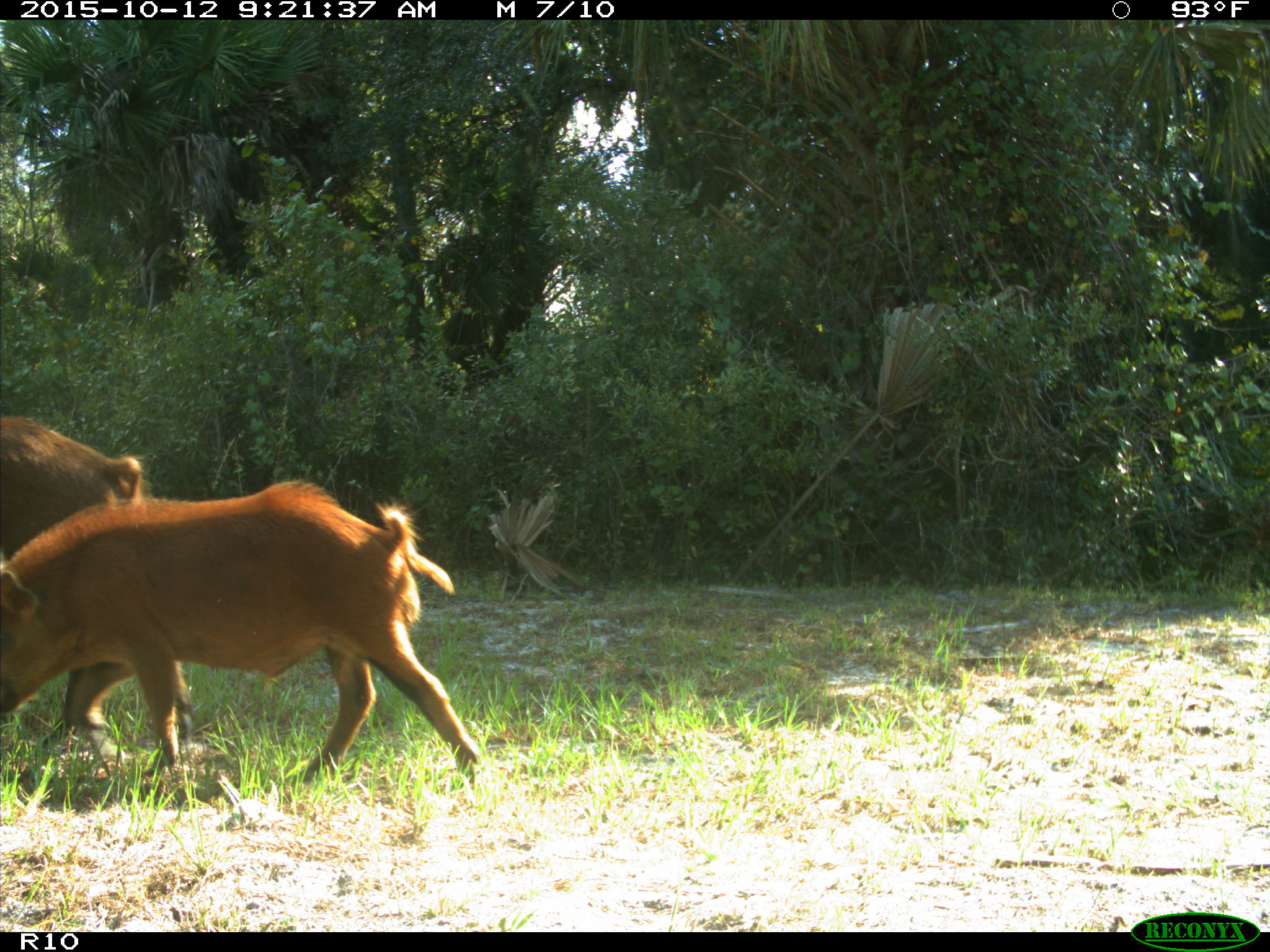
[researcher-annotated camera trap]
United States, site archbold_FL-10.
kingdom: Animalia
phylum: Chordata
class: Mammalia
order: Artiodactyla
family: Suidae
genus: Sus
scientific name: Sus scrofa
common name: wild boar